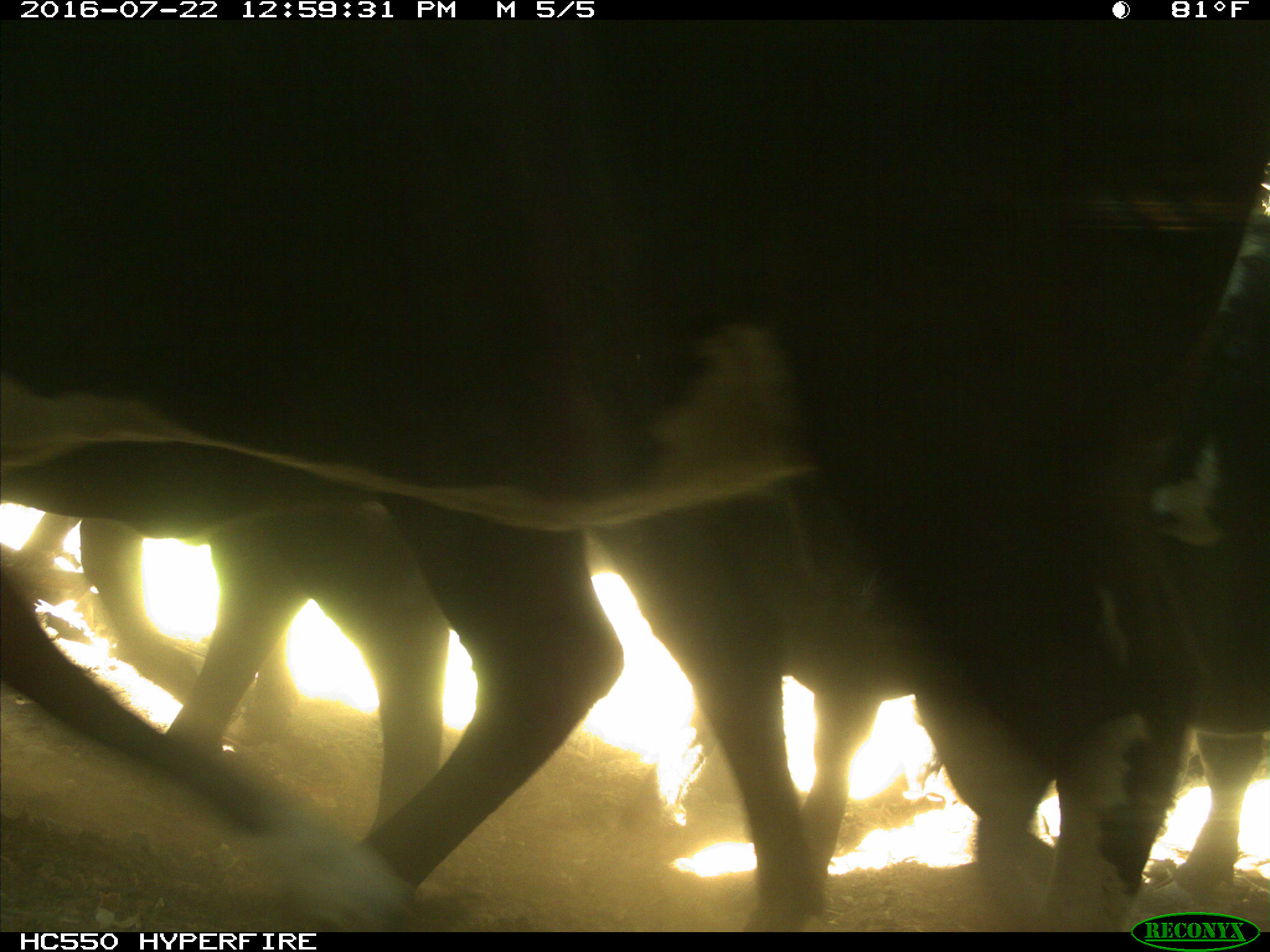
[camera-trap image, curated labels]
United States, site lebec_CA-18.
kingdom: Animalia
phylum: Chordata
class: Mammalia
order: Artiodactyla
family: Bovidae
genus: Bos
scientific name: Bos taurus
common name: domestic cow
Bos taurus (domestic cow).